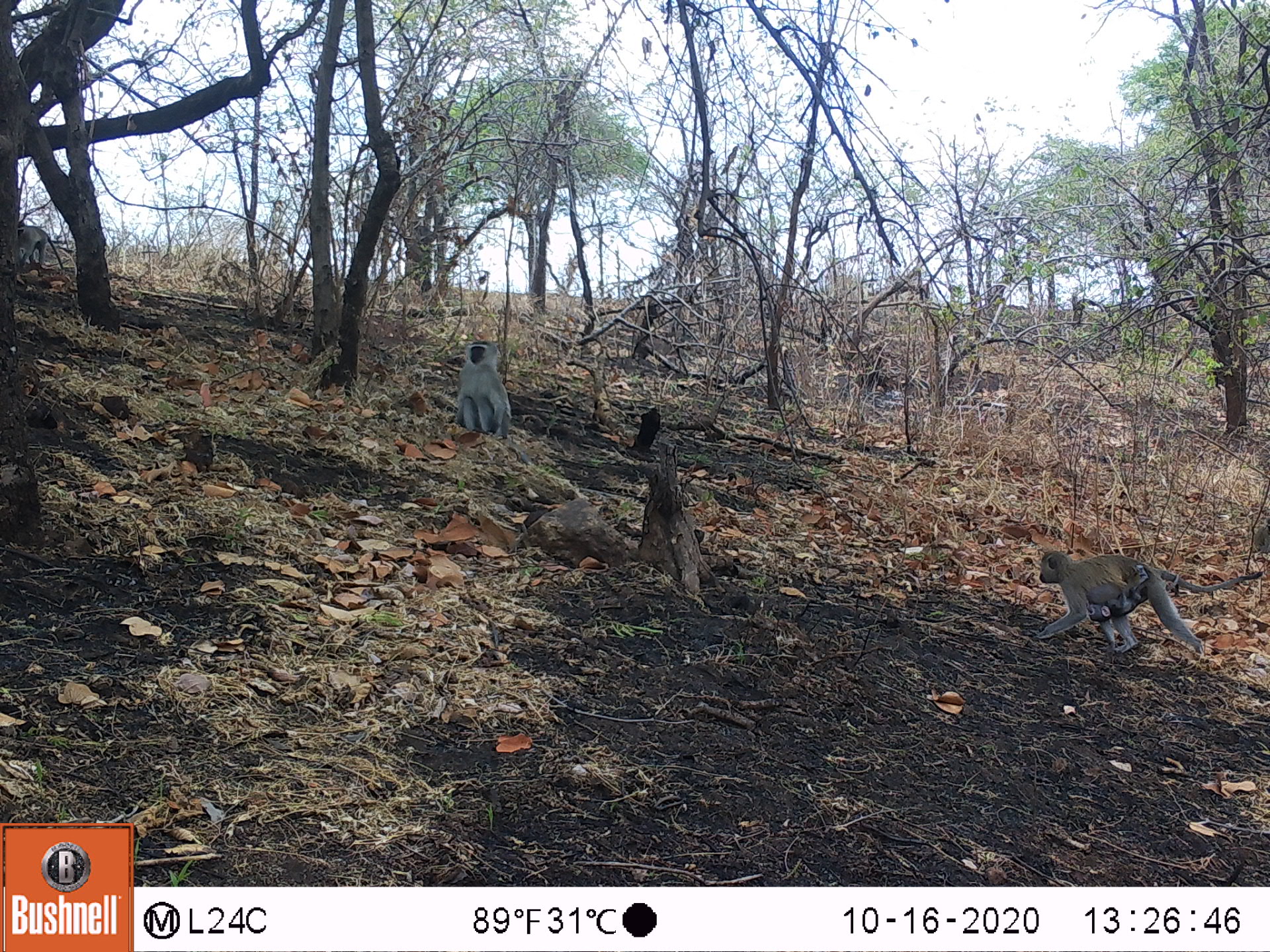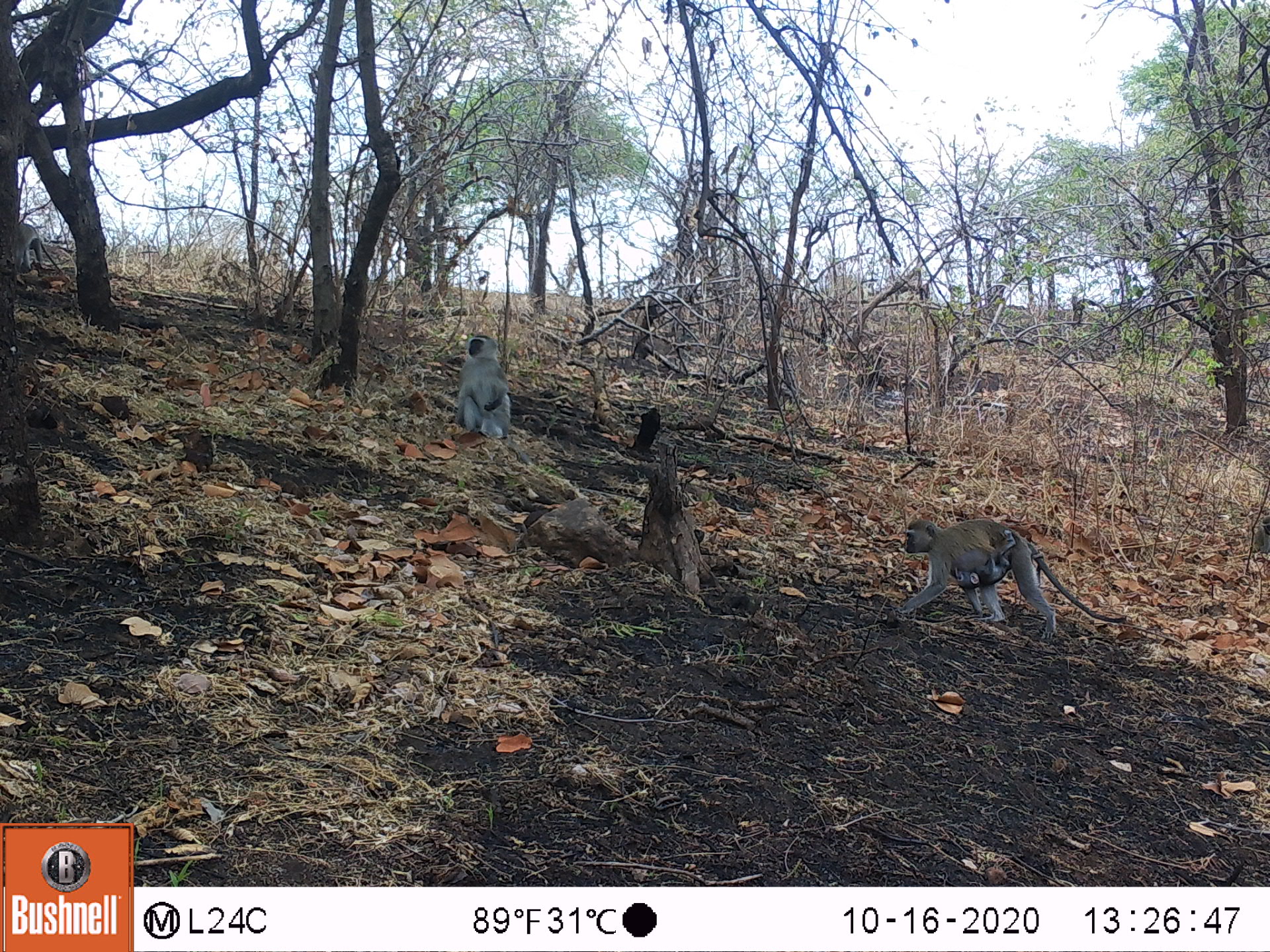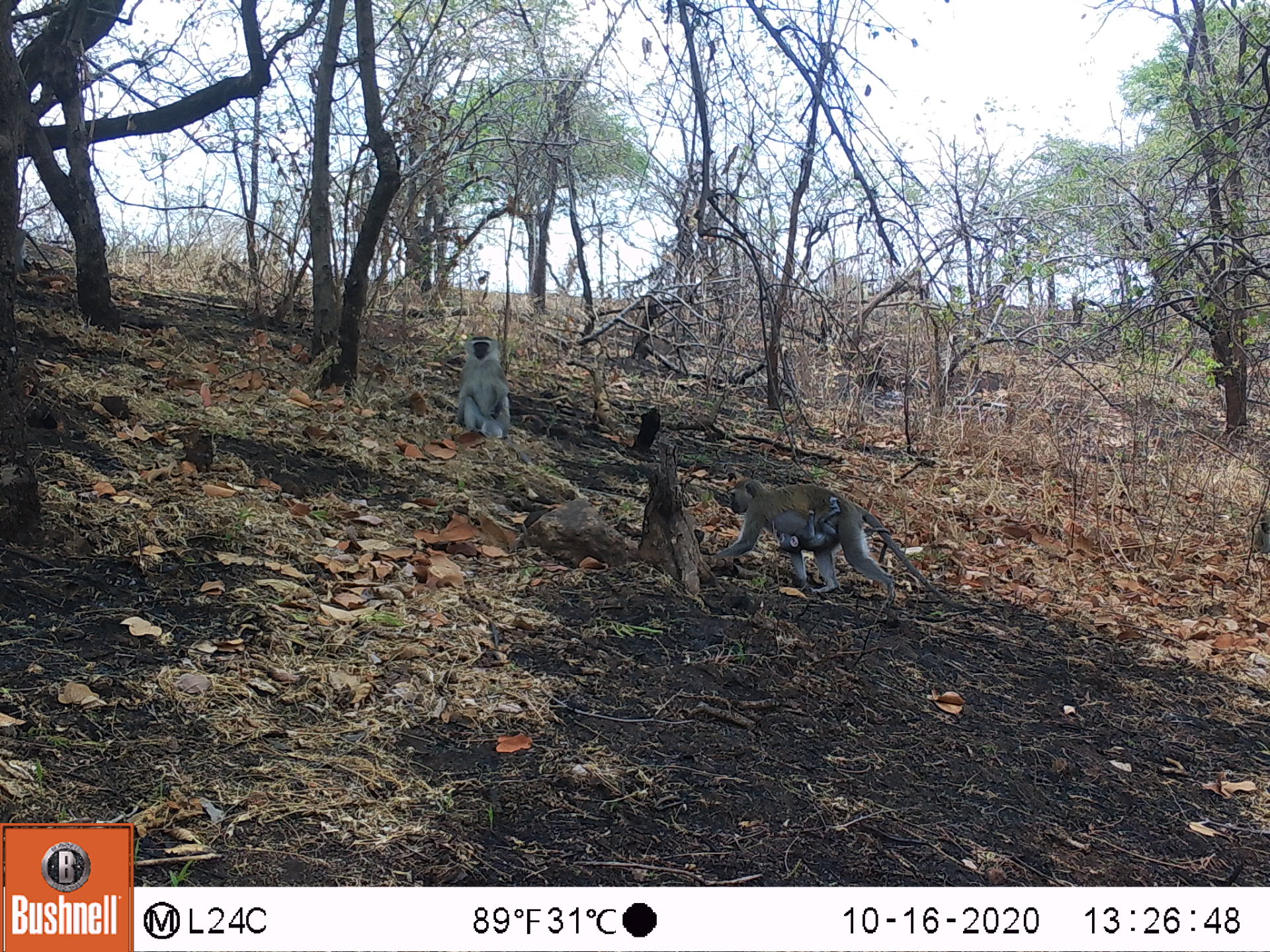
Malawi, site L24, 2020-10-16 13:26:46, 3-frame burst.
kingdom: Animalia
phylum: Chordata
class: Mammalia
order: Primates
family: Cercopithecidae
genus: Chlorocebus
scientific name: Chlorocebus pygerythrus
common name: vervet monkey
Vervet monkey (Chlorocebus pygerythrus), count 2.